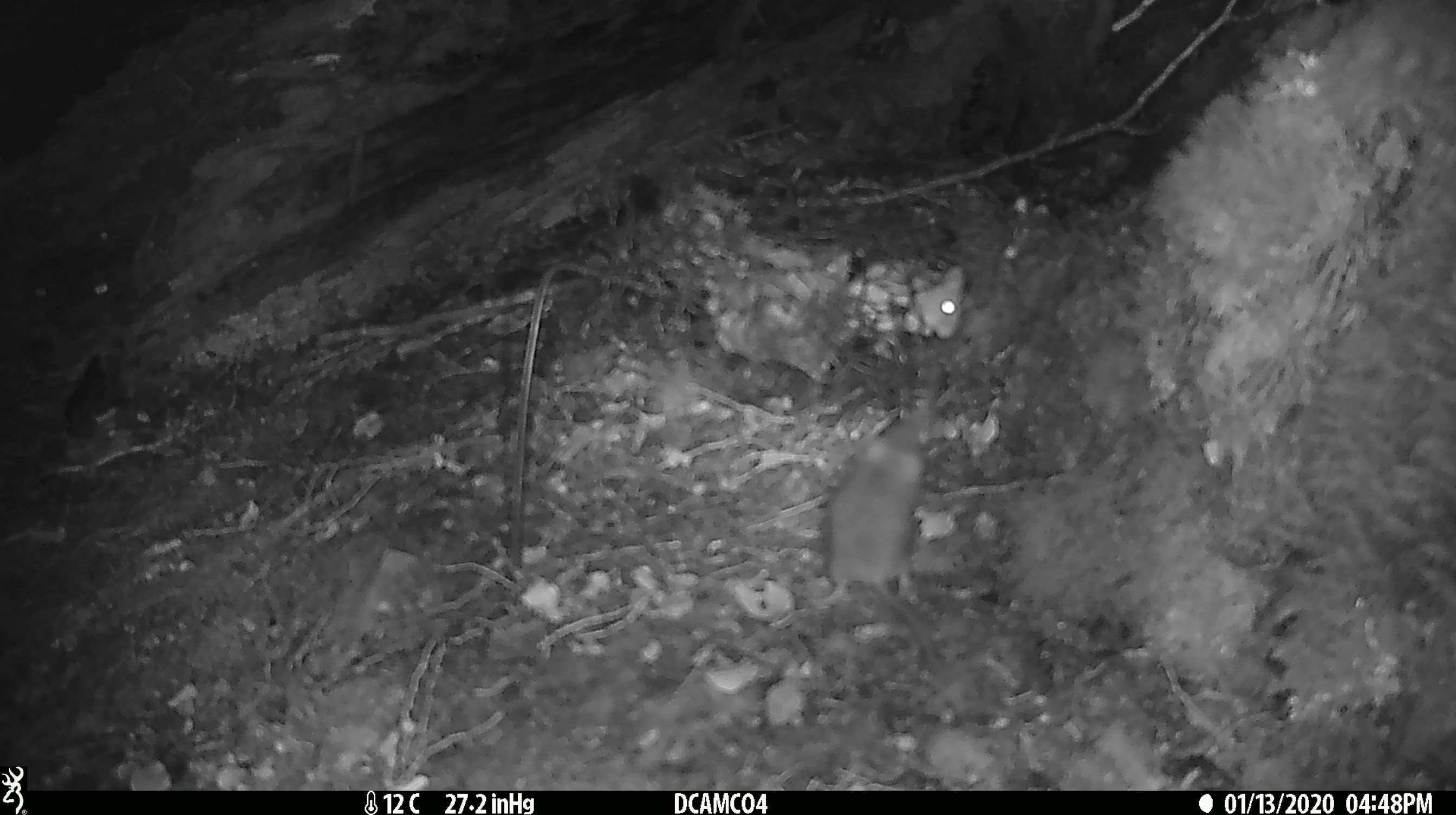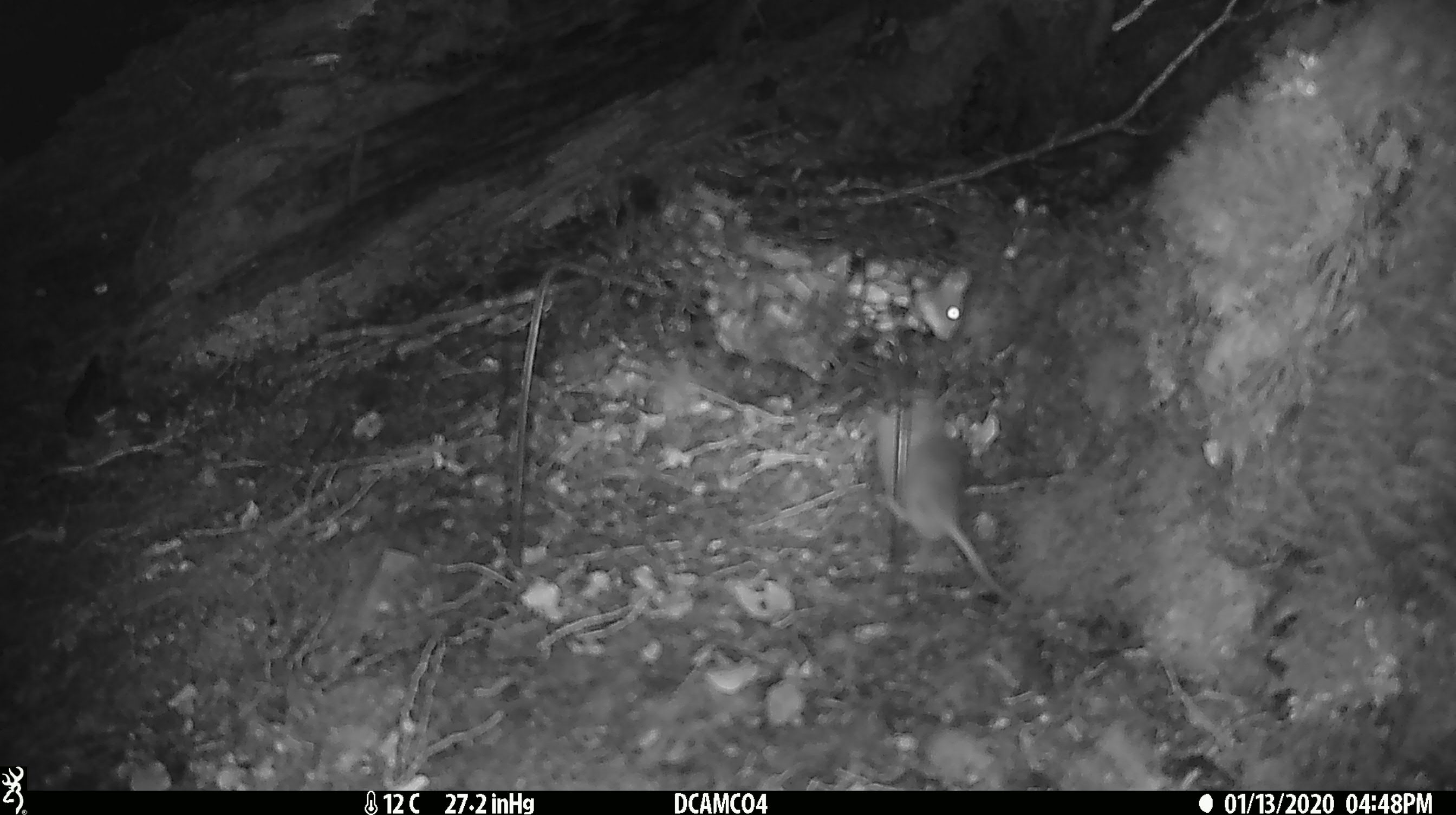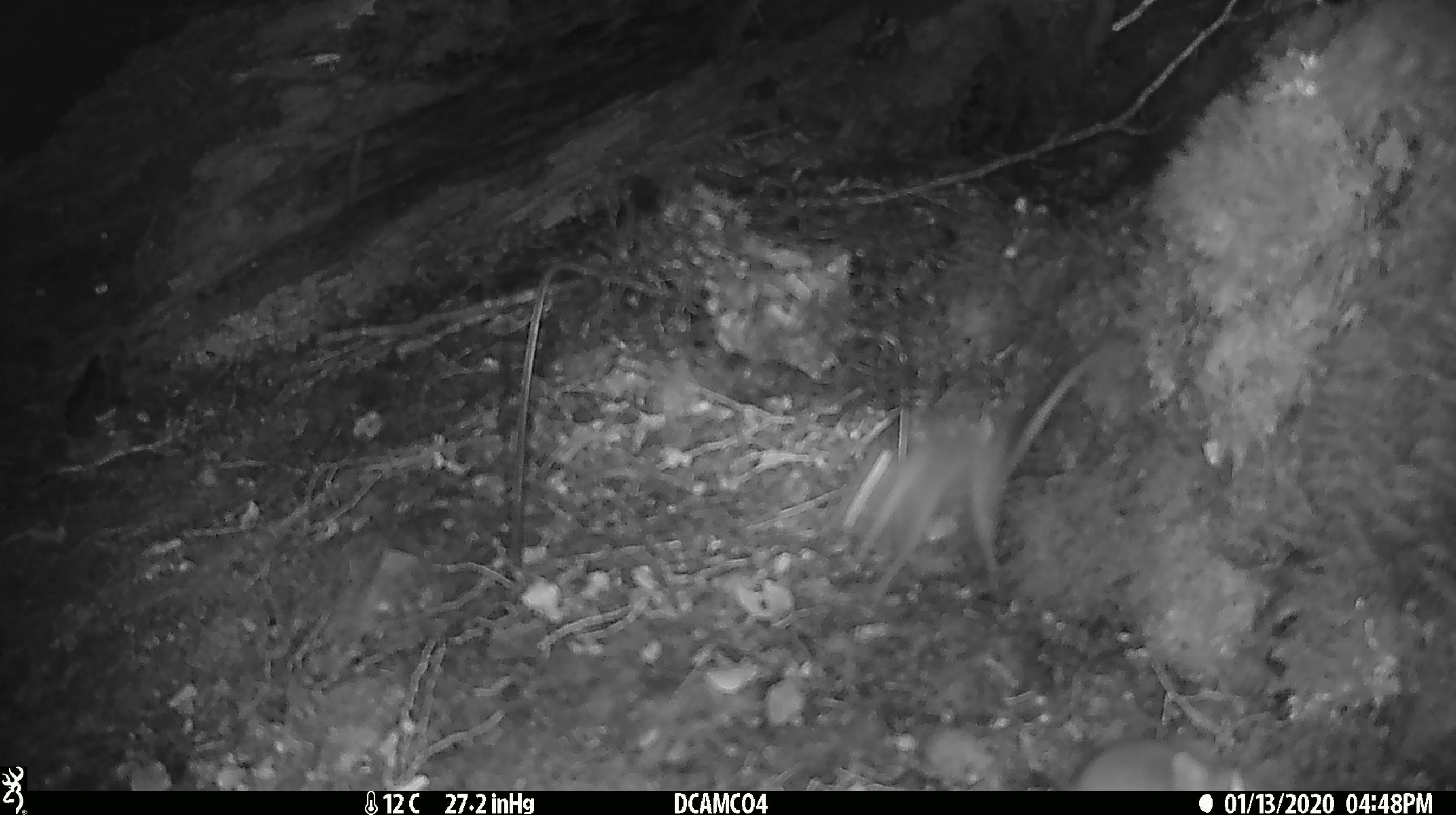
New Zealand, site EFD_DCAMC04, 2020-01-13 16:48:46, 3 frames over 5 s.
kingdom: Animalia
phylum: Chordata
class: Mammalia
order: Rodentia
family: Muridae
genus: Mus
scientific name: Mus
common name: mouse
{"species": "mouse (Mus)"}